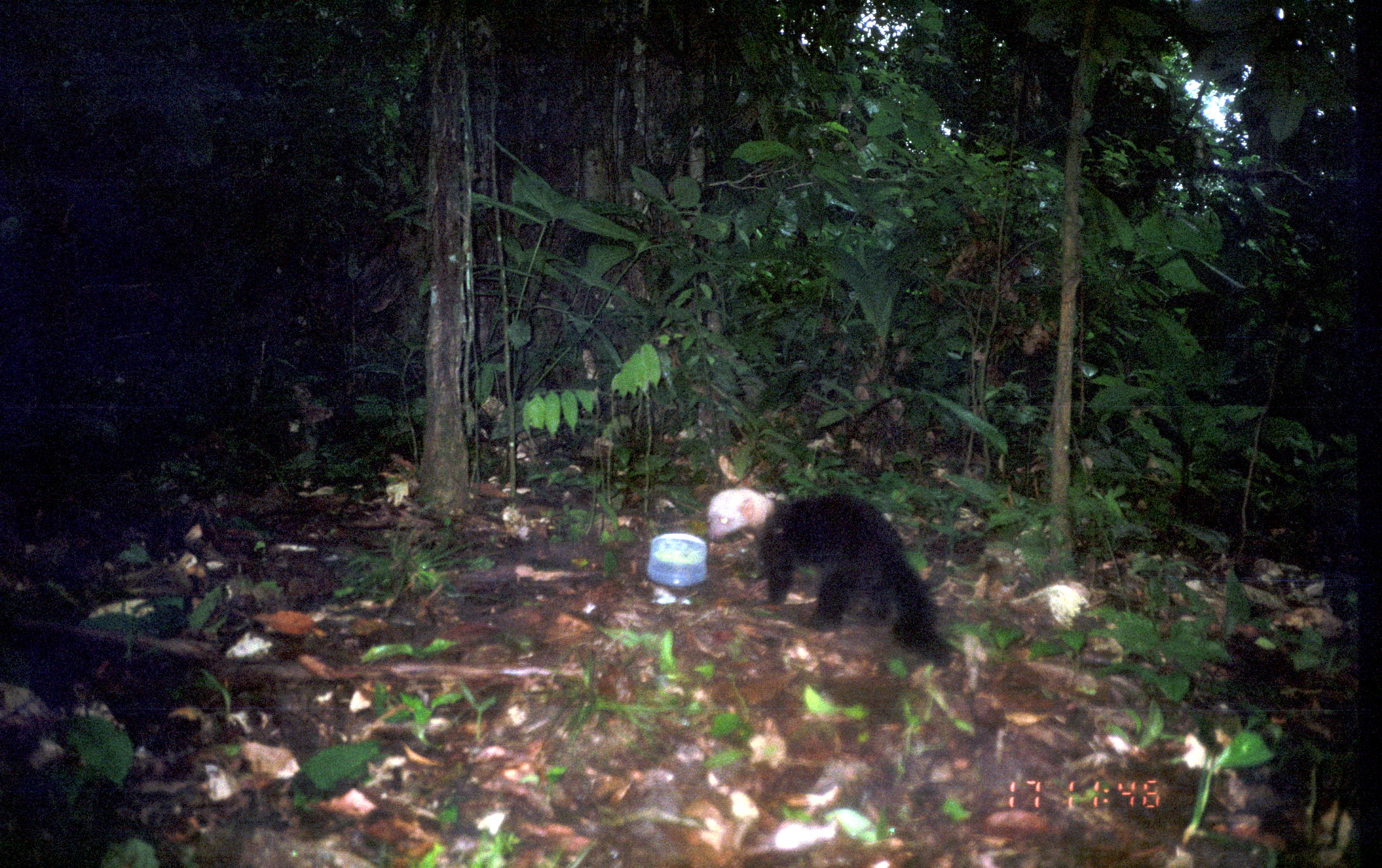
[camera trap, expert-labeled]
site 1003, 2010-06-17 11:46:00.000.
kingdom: Animalia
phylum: Chordata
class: Mammalia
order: Carnivora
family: Mustelidae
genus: Eira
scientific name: Eira barbara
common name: tayra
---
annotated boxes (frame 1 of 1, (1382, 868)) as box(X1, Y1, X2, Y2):
eira barbara: box(730, 486, 954, 667); box(705, 486, 776, 541)